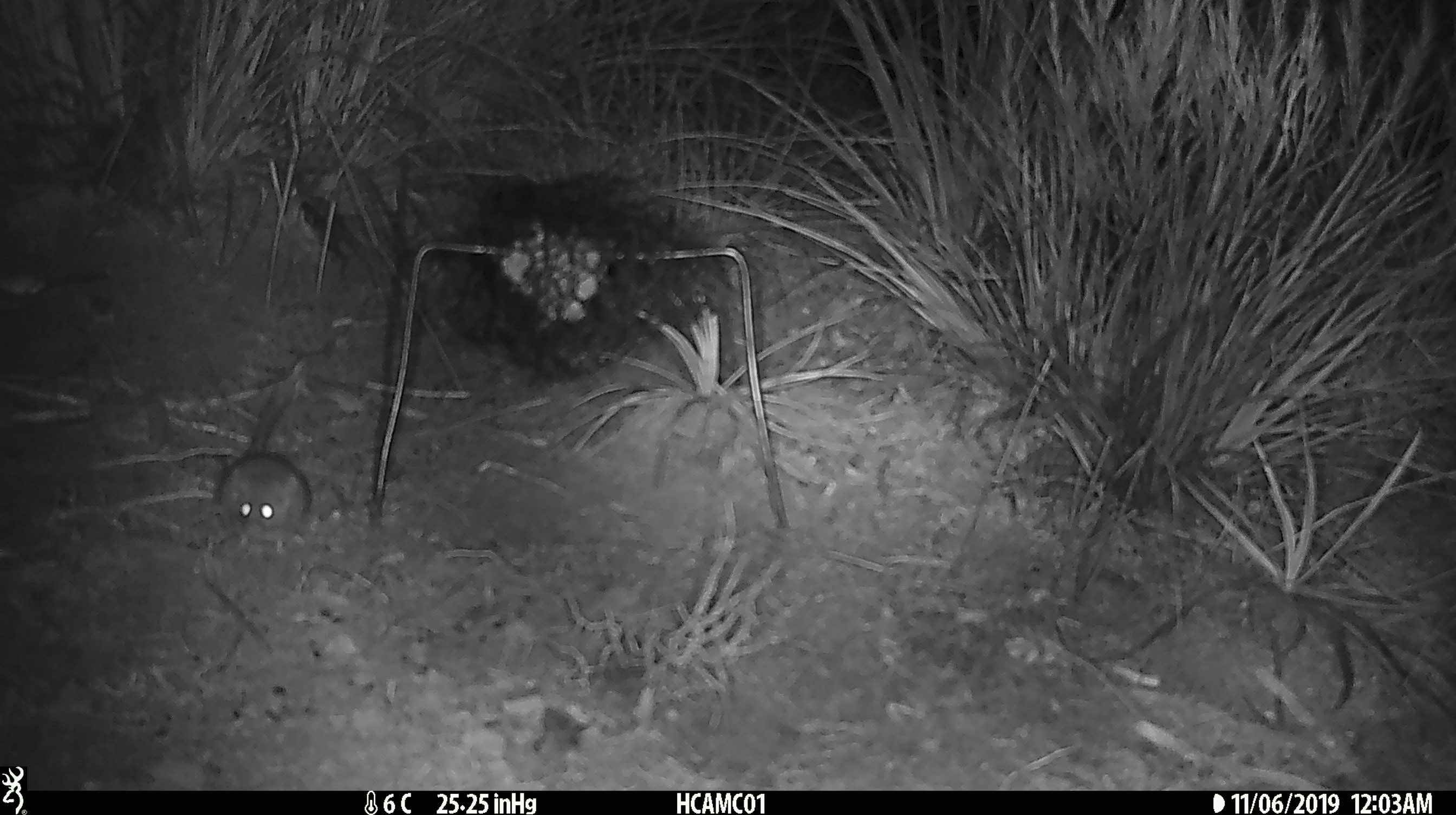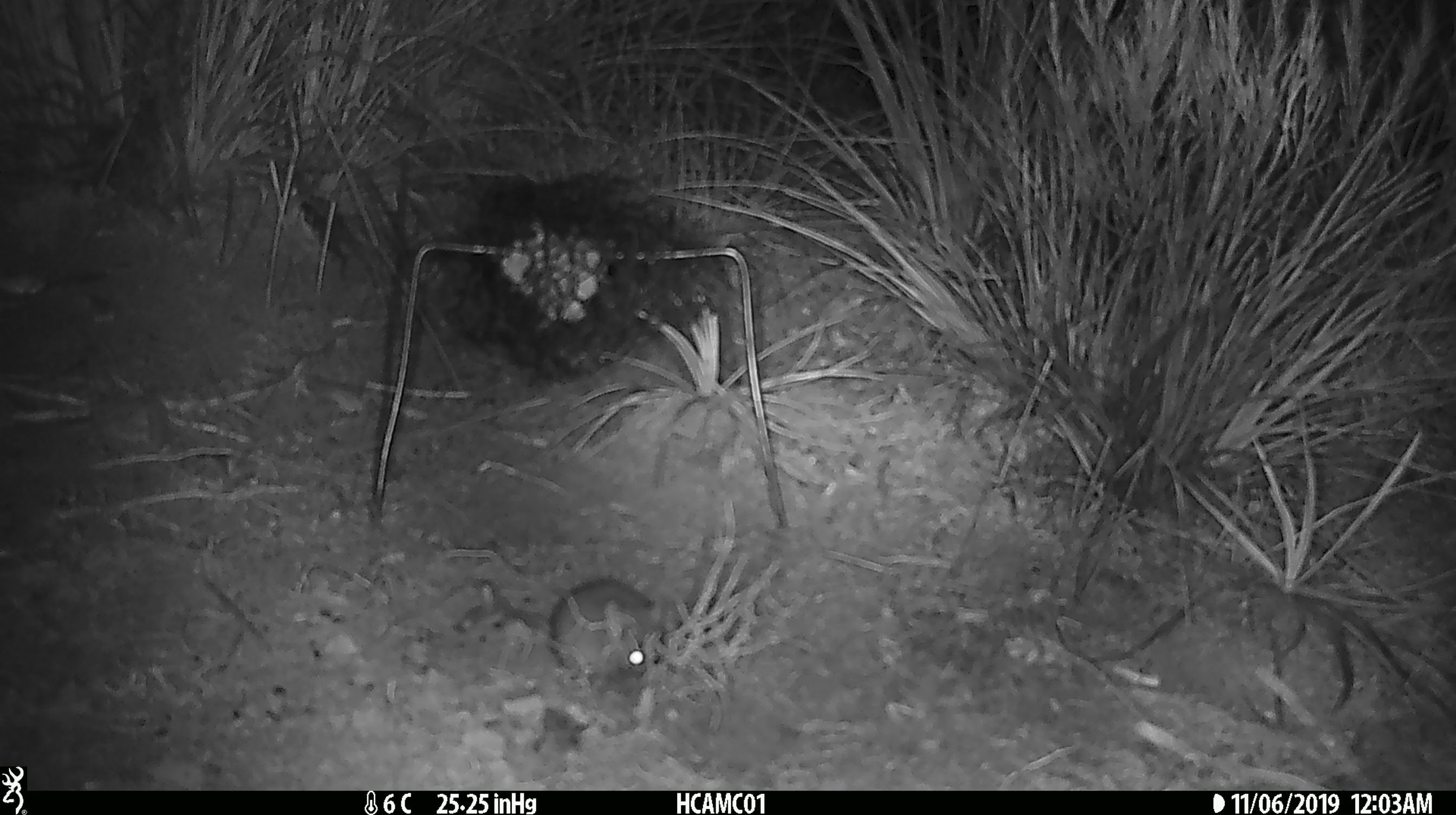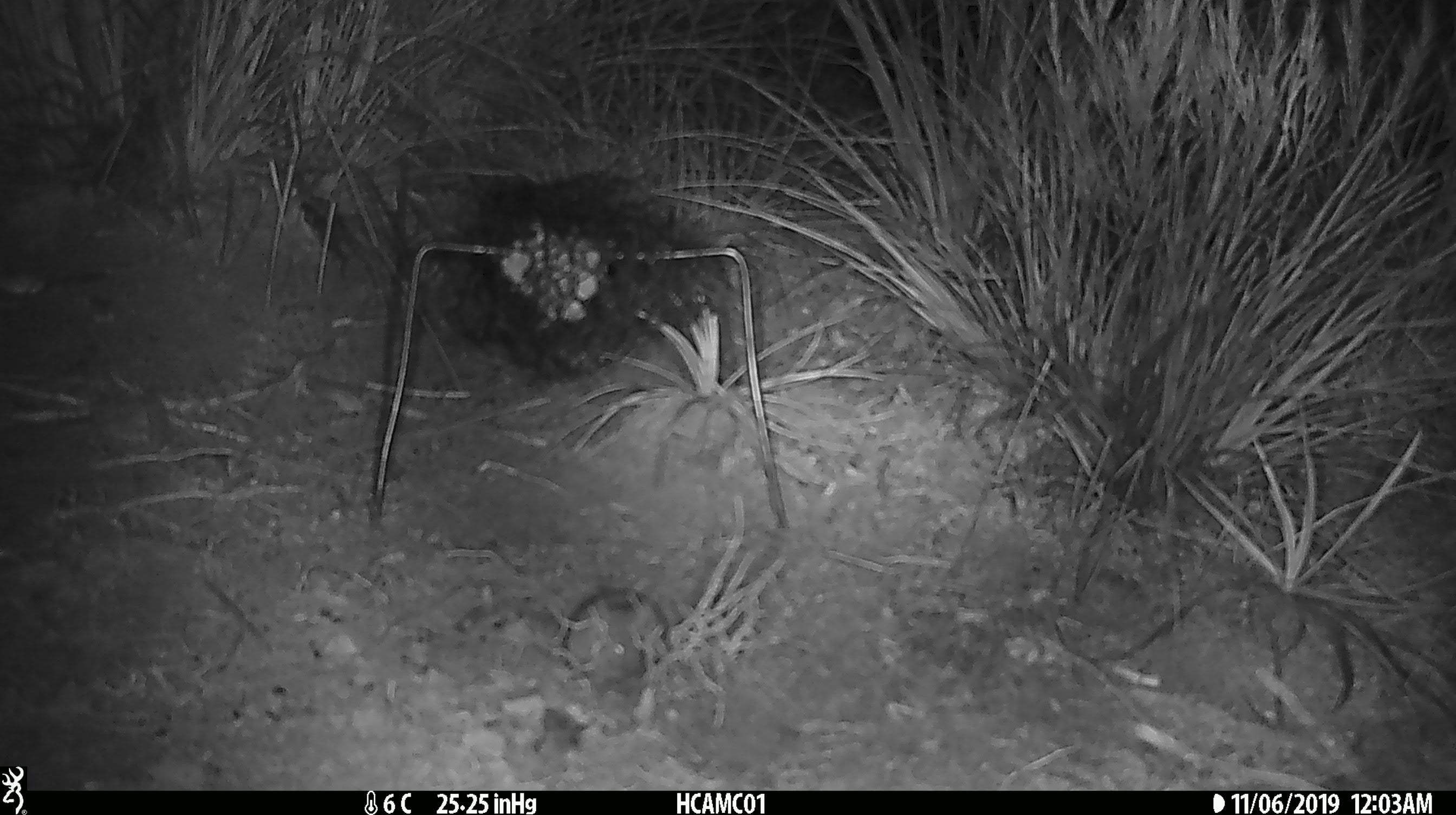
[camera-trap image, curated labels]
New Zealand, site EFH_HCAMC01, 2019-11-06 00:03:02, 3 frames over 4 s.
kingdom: Animalia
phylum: Chordata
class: Mammalia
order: Rodentia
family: Muridae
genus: Mus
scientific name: Mus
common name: mouse